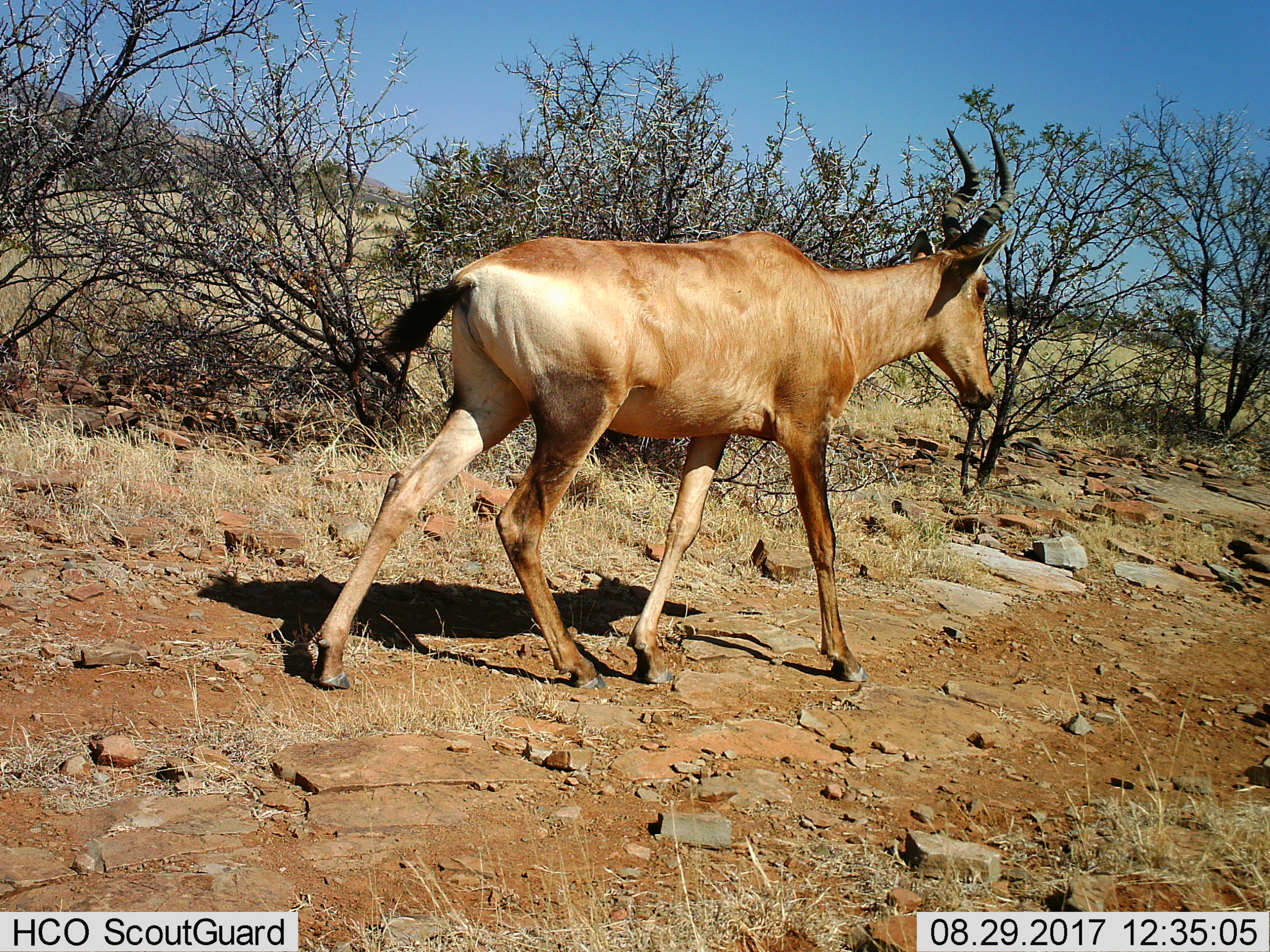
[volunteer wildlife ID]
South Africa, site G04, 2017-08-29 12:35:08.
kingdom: Animalia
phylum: Chordata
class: Mammalia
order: Artiodactyla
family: Bovidae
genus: Alcelaphus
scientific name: Alcelaphus buselaphus caama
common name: red hartebeest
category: hartebeestred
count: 1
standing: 0%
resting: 0%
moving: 100%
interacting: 0%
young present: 0%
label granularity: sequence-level